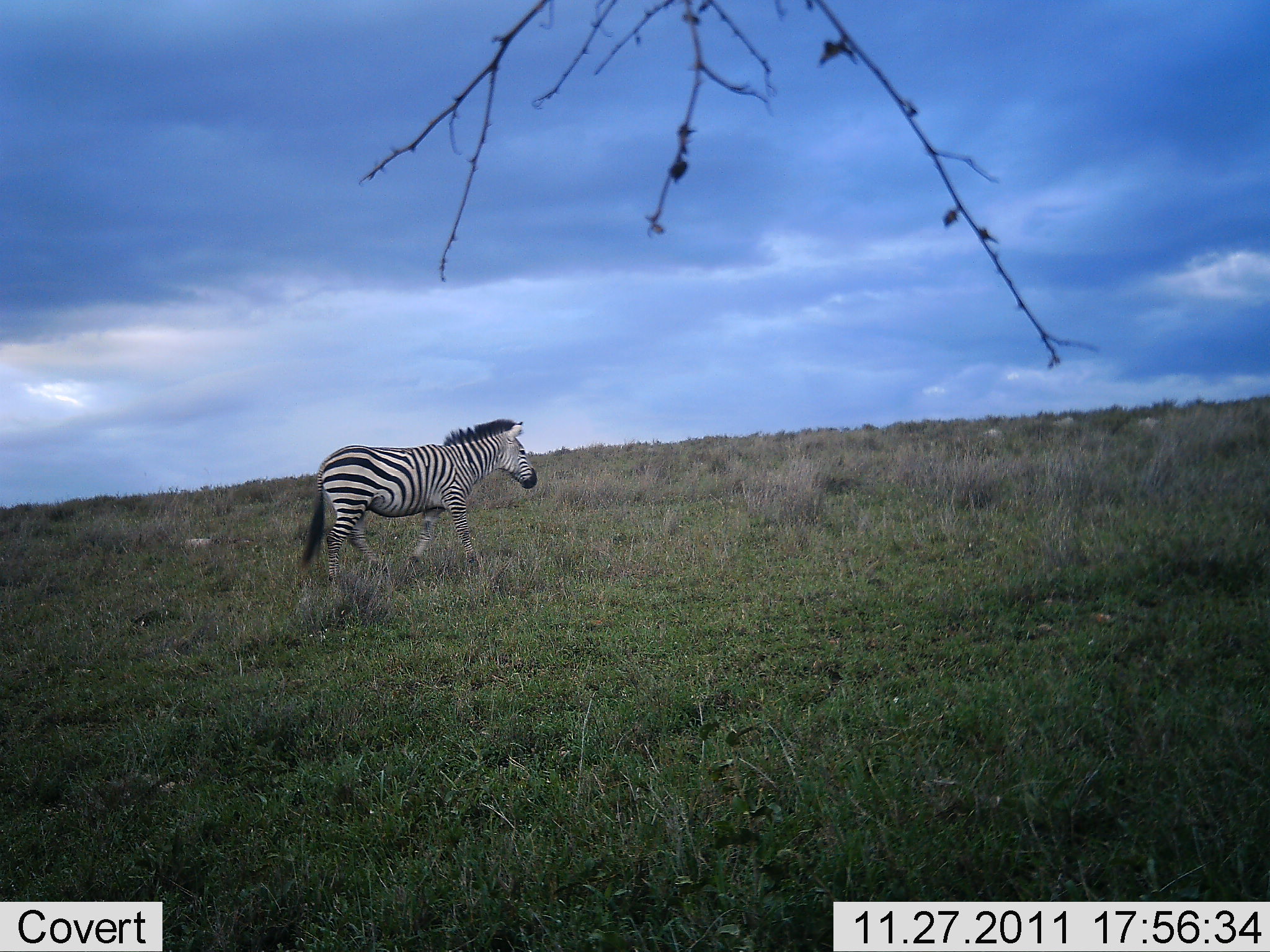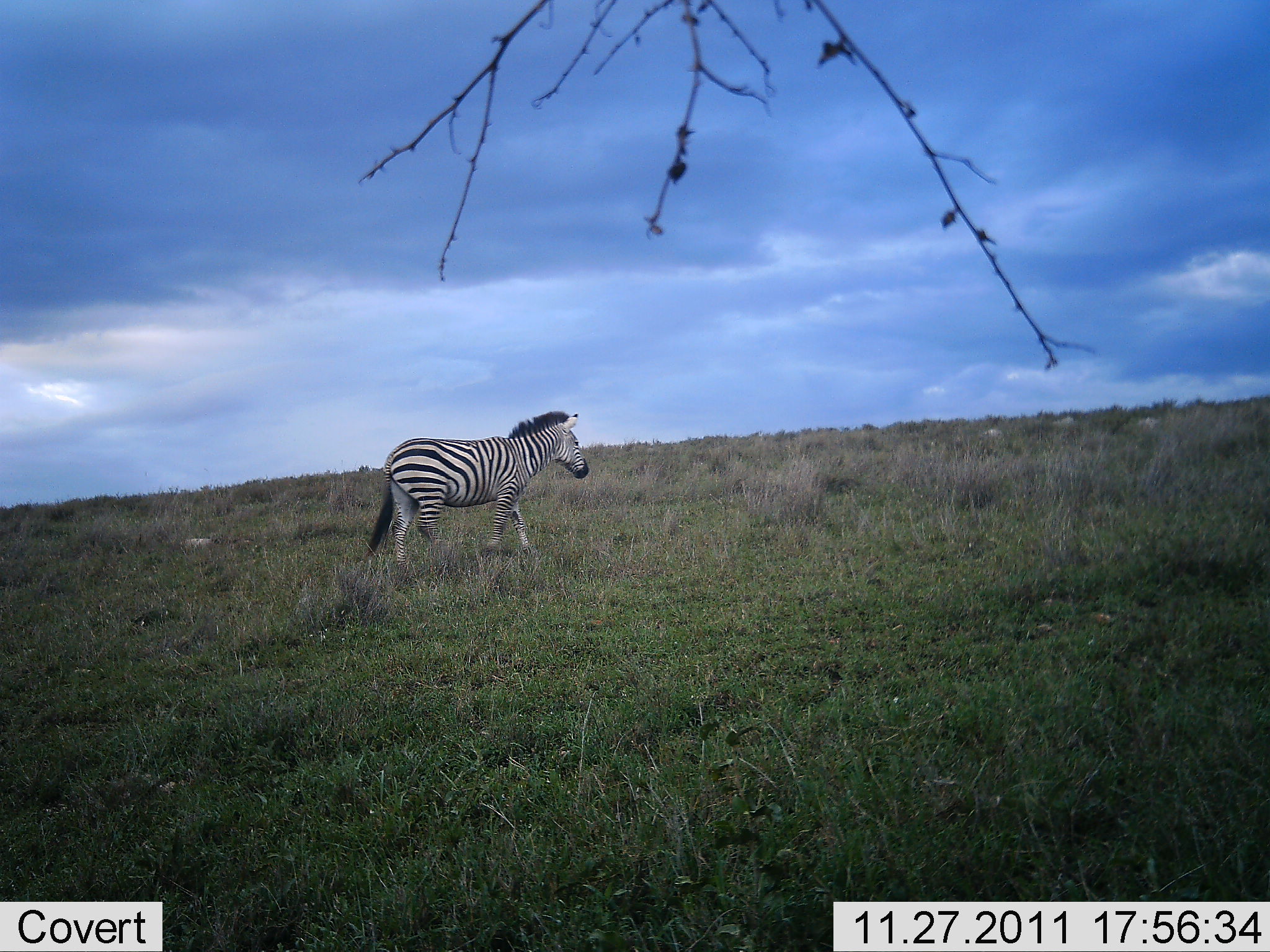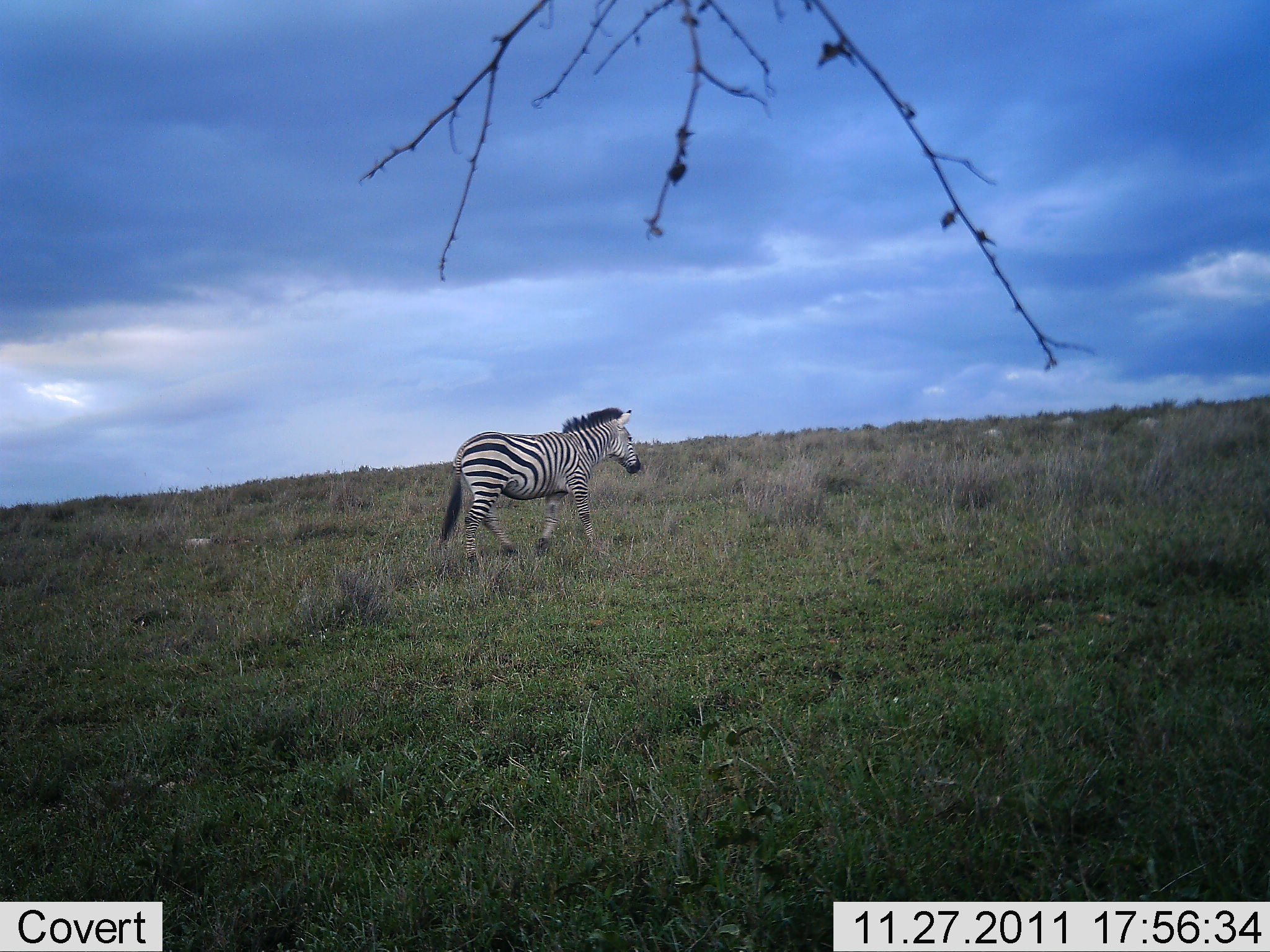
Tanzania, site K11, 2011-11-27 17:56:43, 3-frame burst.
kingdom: Animalia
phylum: Chordata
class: Mammalia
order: Perissodactyla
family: Equidae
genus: Equus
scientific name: Equus quagga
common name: plains zebra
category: zebra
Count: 1.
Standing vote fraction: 23%.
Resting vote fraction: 0%.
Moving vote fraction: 85%.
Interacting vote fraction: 0%.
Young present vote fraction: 0%.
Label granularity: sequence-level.